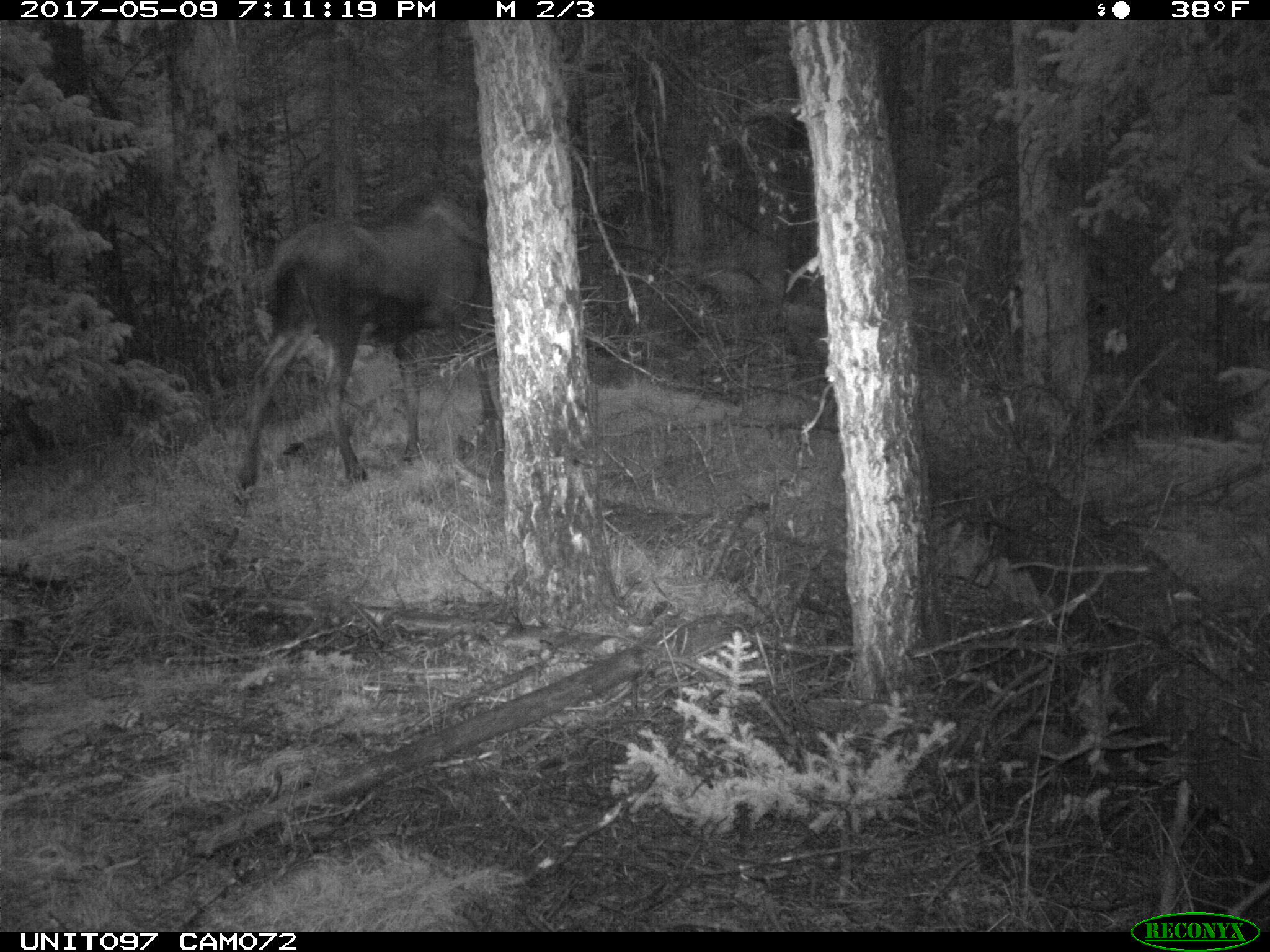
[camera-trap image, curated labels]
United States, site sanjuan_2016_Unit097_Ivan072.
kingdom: Animalia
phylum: Chordata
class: Mammalia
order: Artiodactyla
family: Cervidae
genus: Alces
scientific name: Alces alces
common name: moose